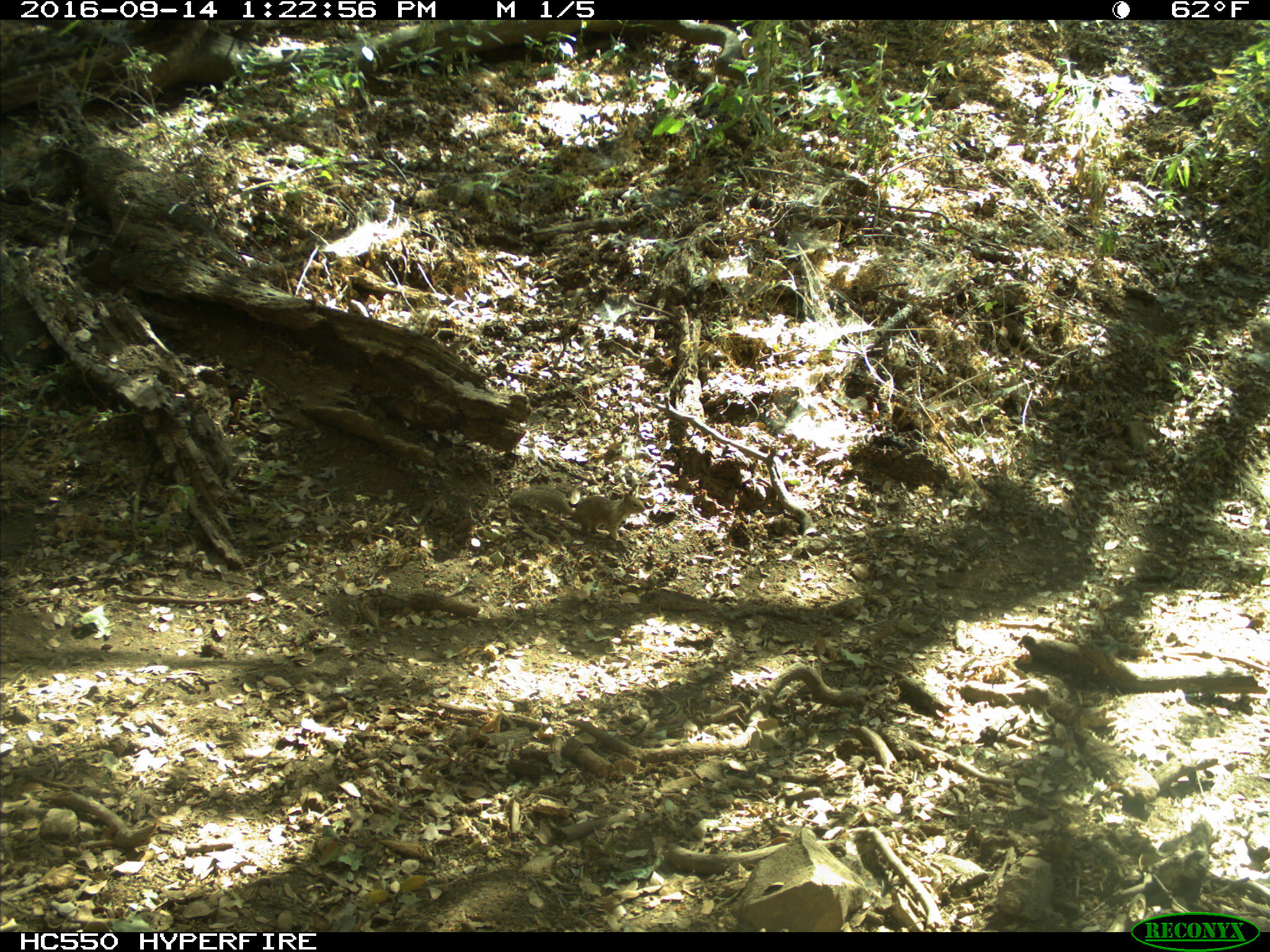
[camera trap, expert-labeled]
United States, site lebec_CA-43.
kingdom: Animalia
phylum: Chordata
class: Mammalia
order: Rodentia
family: Sciuridae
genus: Otospermophilus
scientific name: Otospermophilus beecheyi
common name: california ground squirrel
Otospermophilus beecheyi (california ground squirrel).